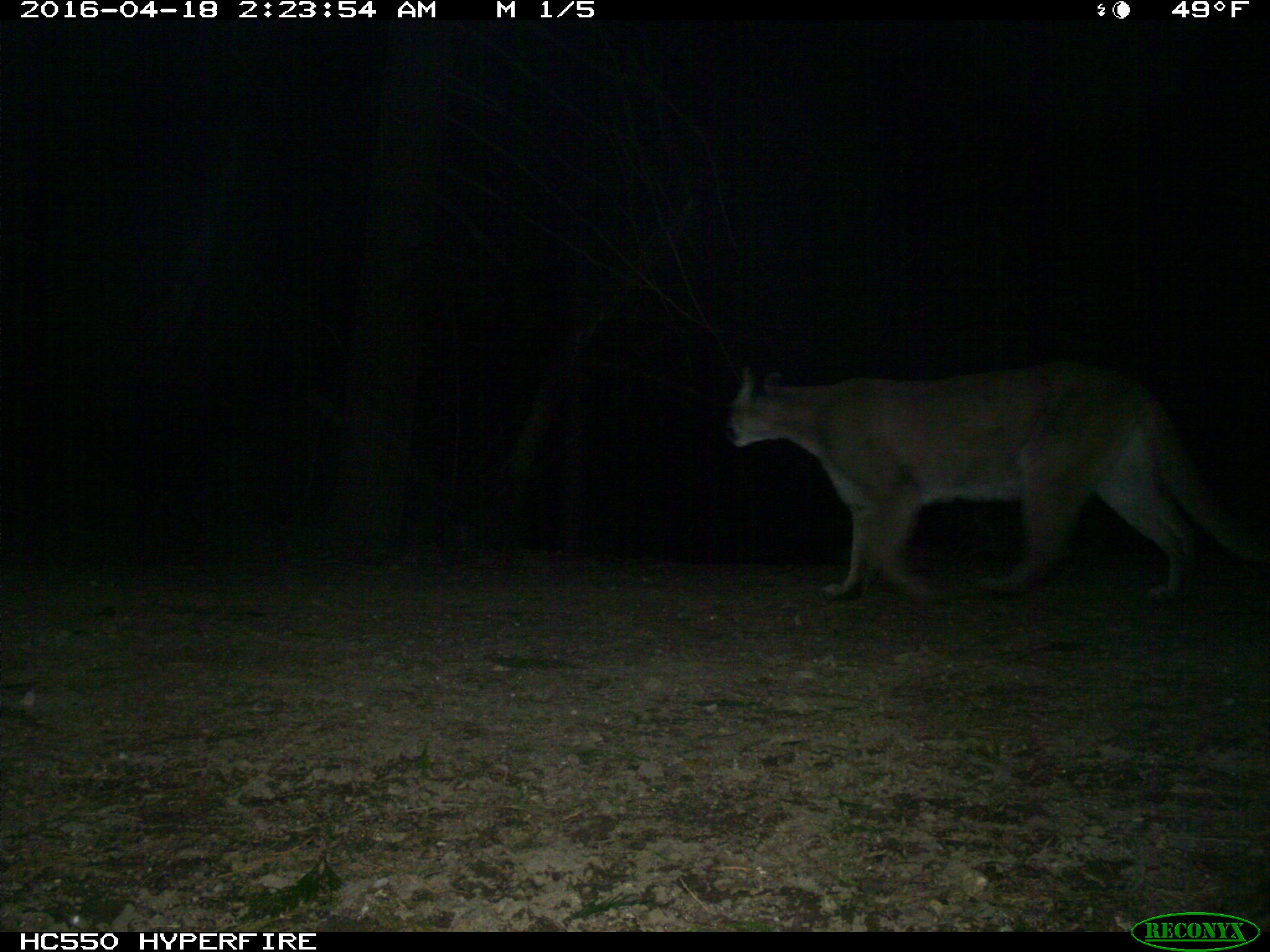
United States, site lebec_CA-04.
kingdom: Animalia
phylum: Chordata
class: Mammalia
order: Carnivora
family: Felidae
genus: Puma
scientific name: Puma concolor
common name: mountain lion